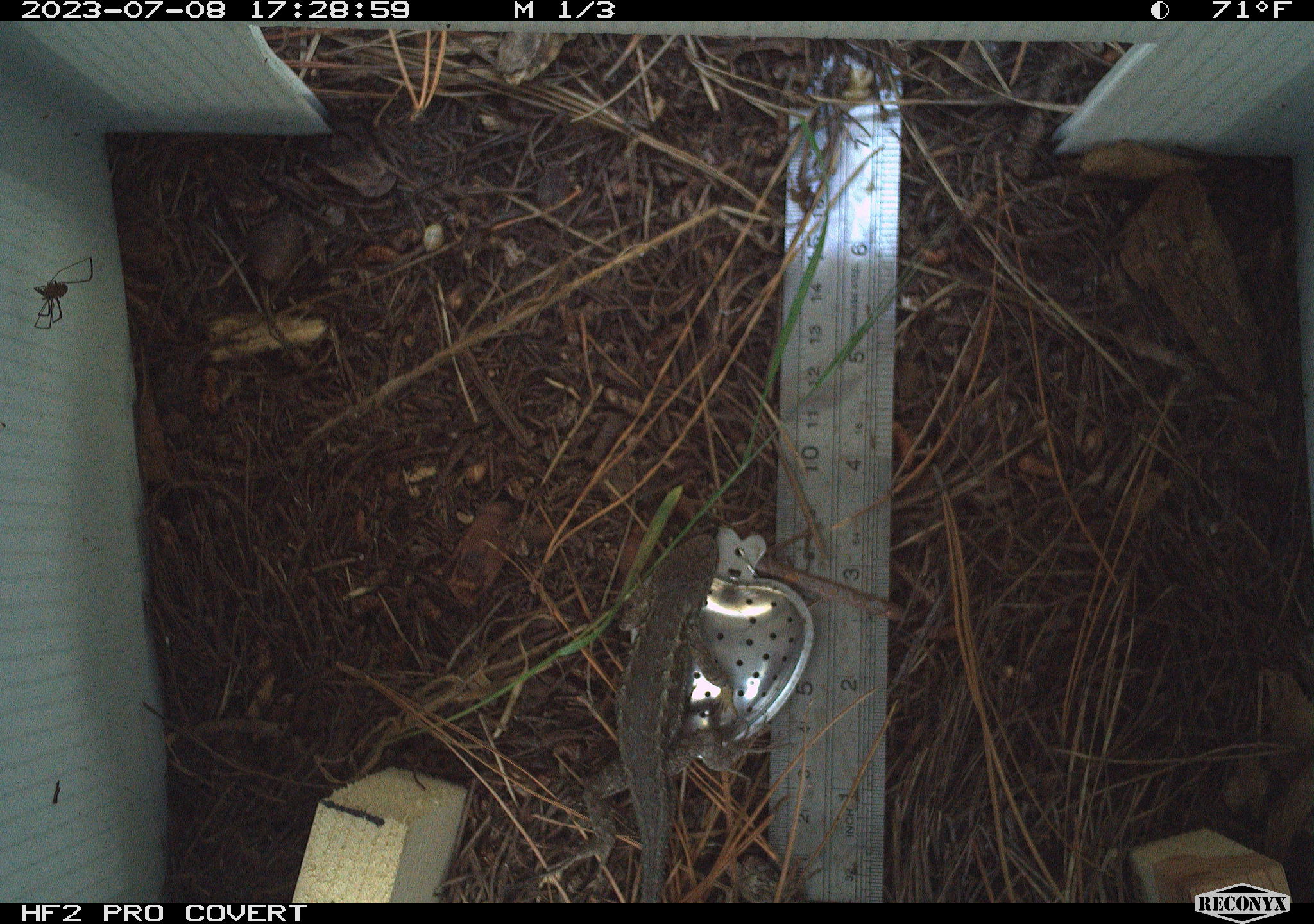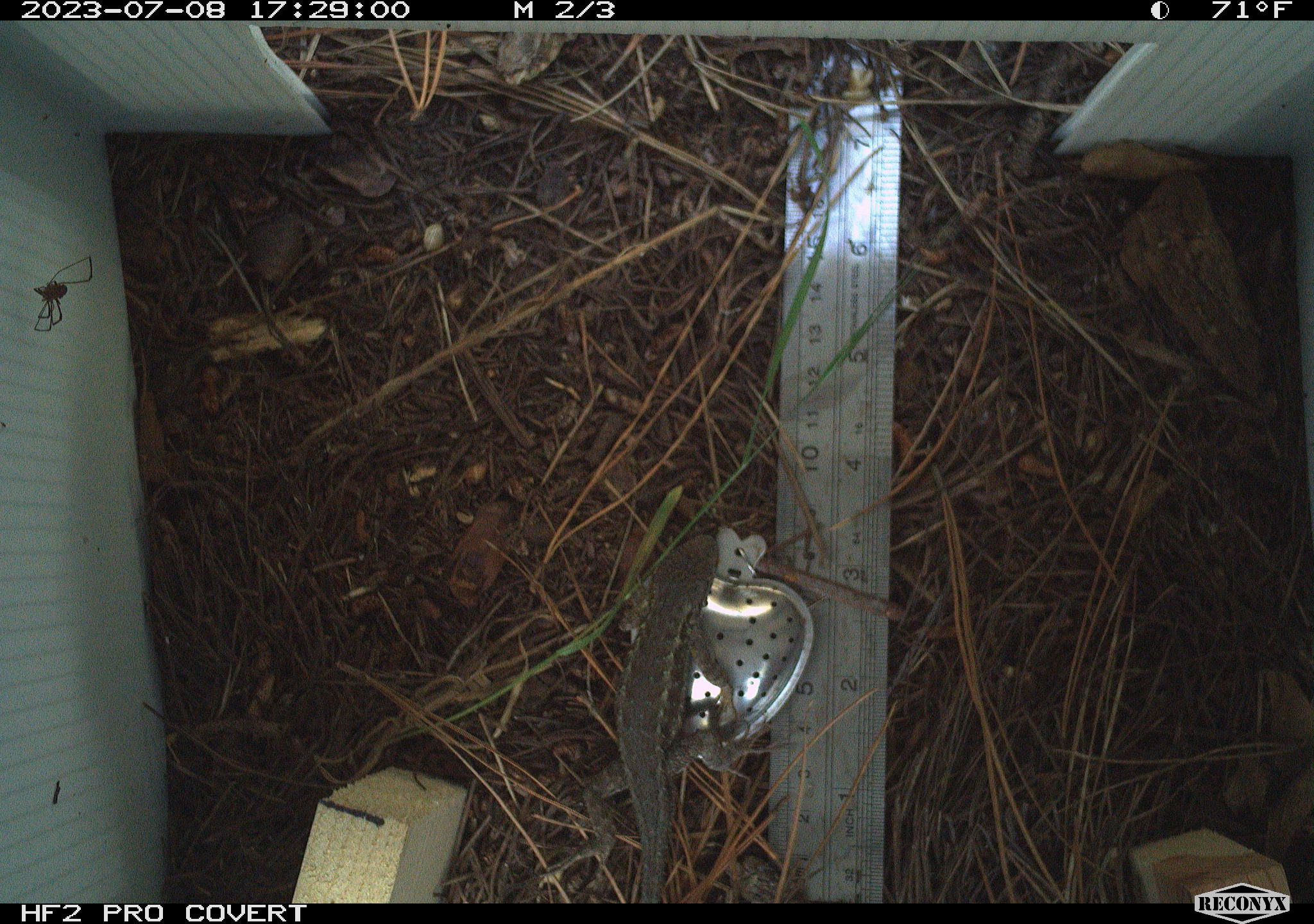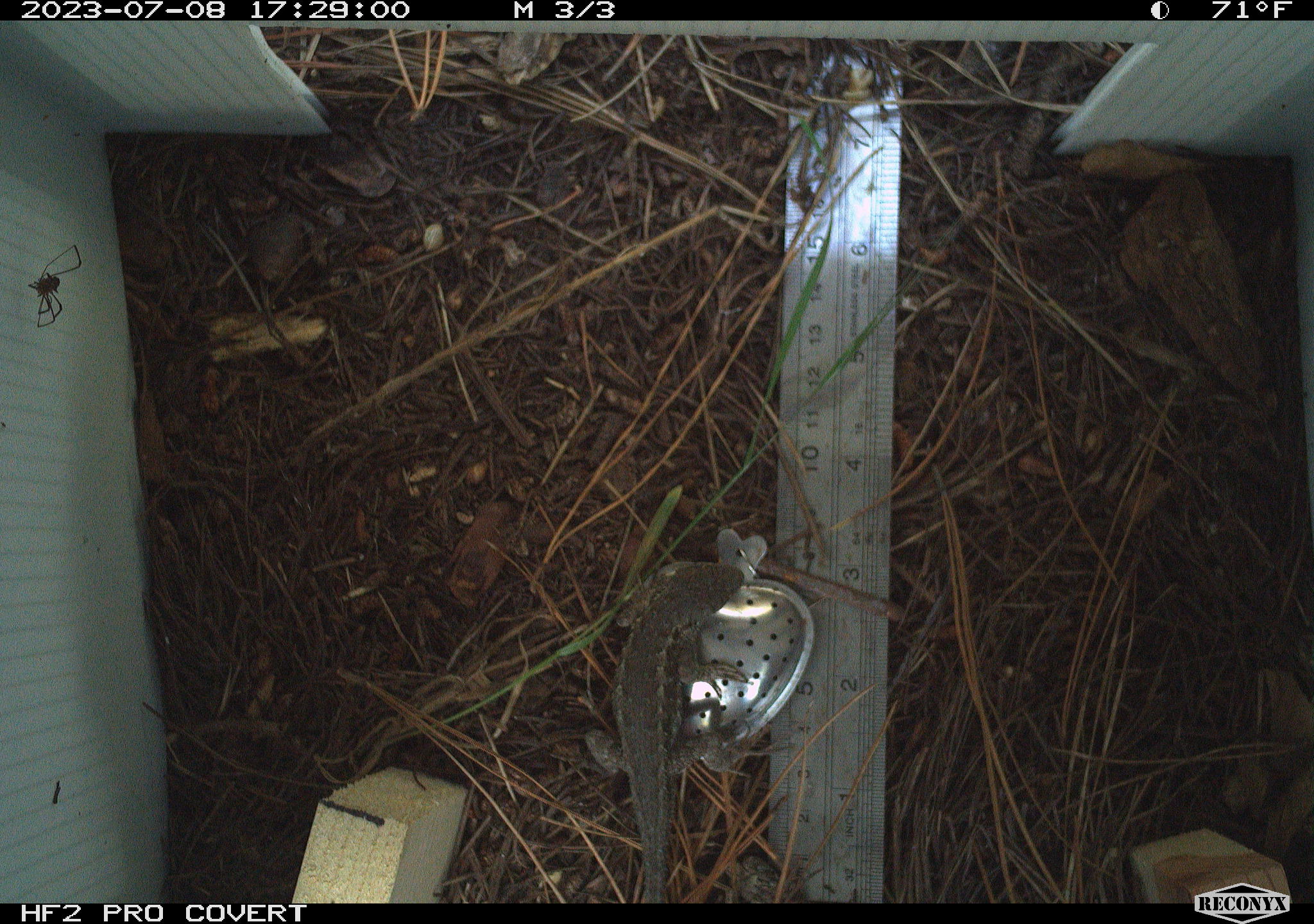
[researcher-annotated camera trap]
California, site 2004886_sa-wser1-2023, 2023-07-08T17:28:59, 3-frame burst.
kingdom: Animalia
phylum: Chordata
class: Reptilia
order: Squamata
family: Phrynosomatidae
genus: Sceloporus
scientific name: Sceloporus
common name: spiny lizards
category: sceloporus species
Sceloporus species (spiny lizards) (Sceloporus).